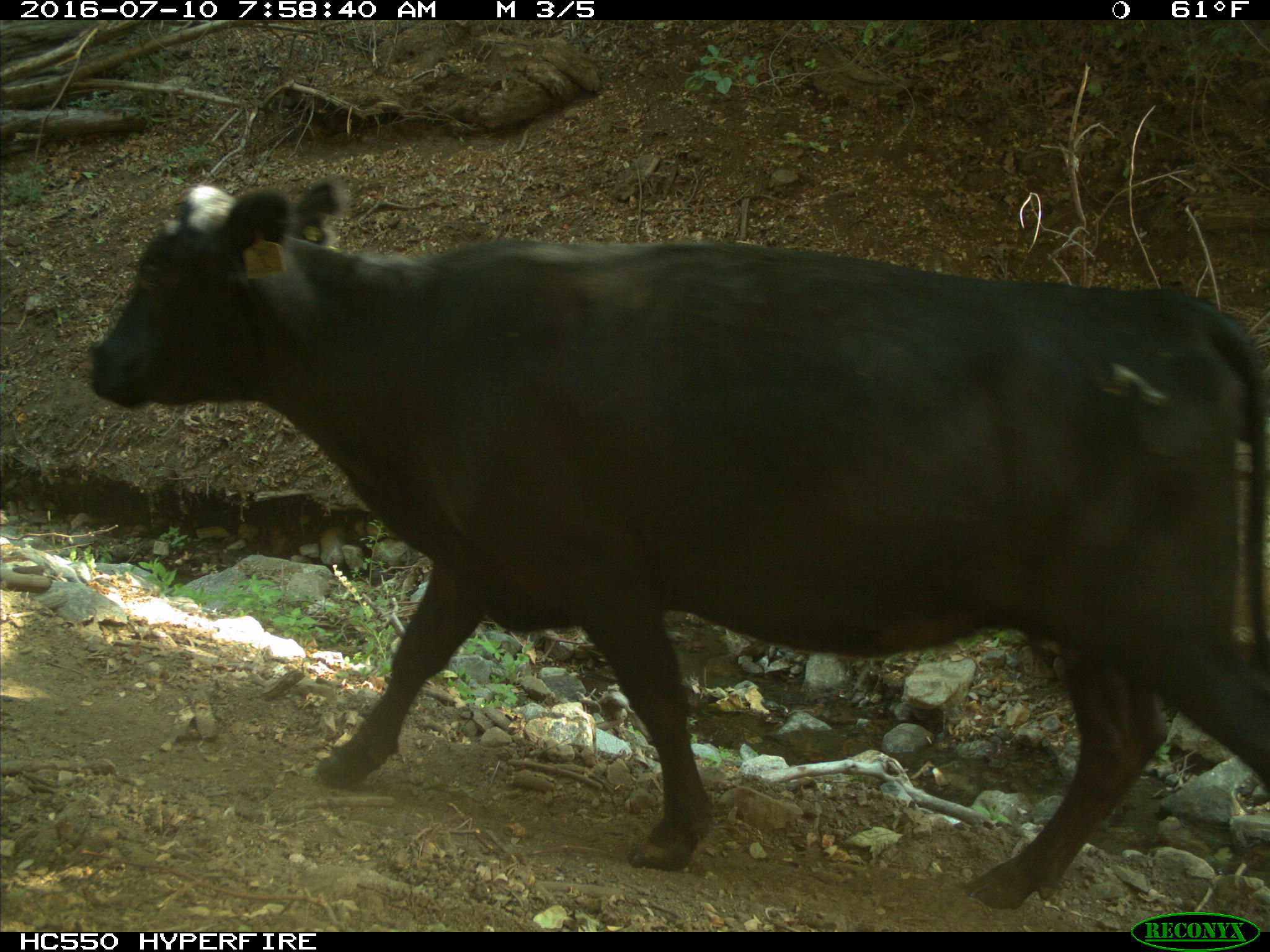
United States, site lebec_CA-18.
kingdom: Animalia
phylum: Chordata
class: Mammalia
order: Artiodactyla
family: Bovidae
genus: Bos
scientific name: Bos taurus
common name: domestic cow